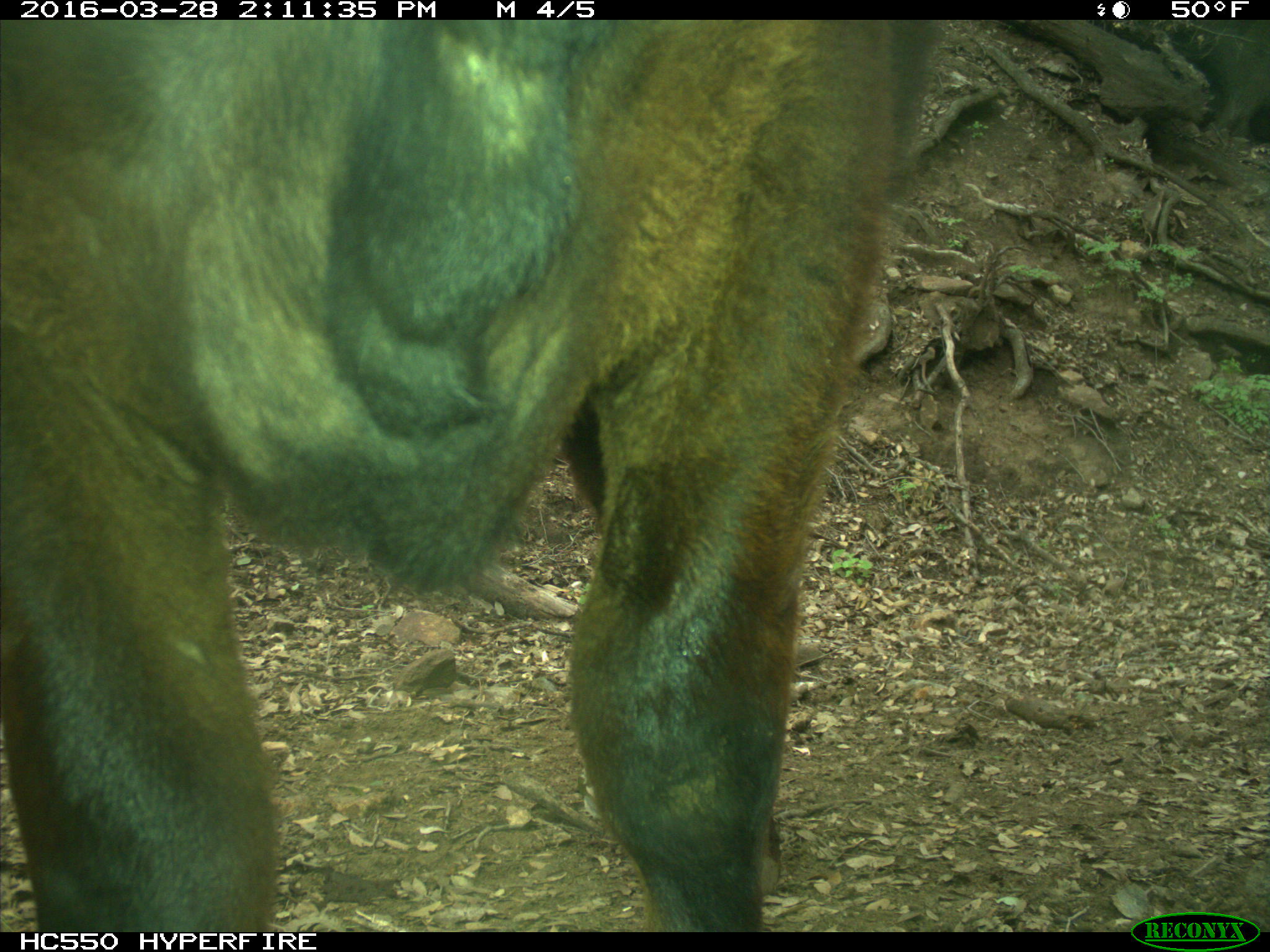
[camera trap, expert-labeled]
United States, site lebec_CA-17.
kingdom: Animalia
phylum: Chordata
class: Mammalia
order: Artiodactyla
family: Bovidae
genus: Bos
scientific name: Bos taurus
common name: domestic cow